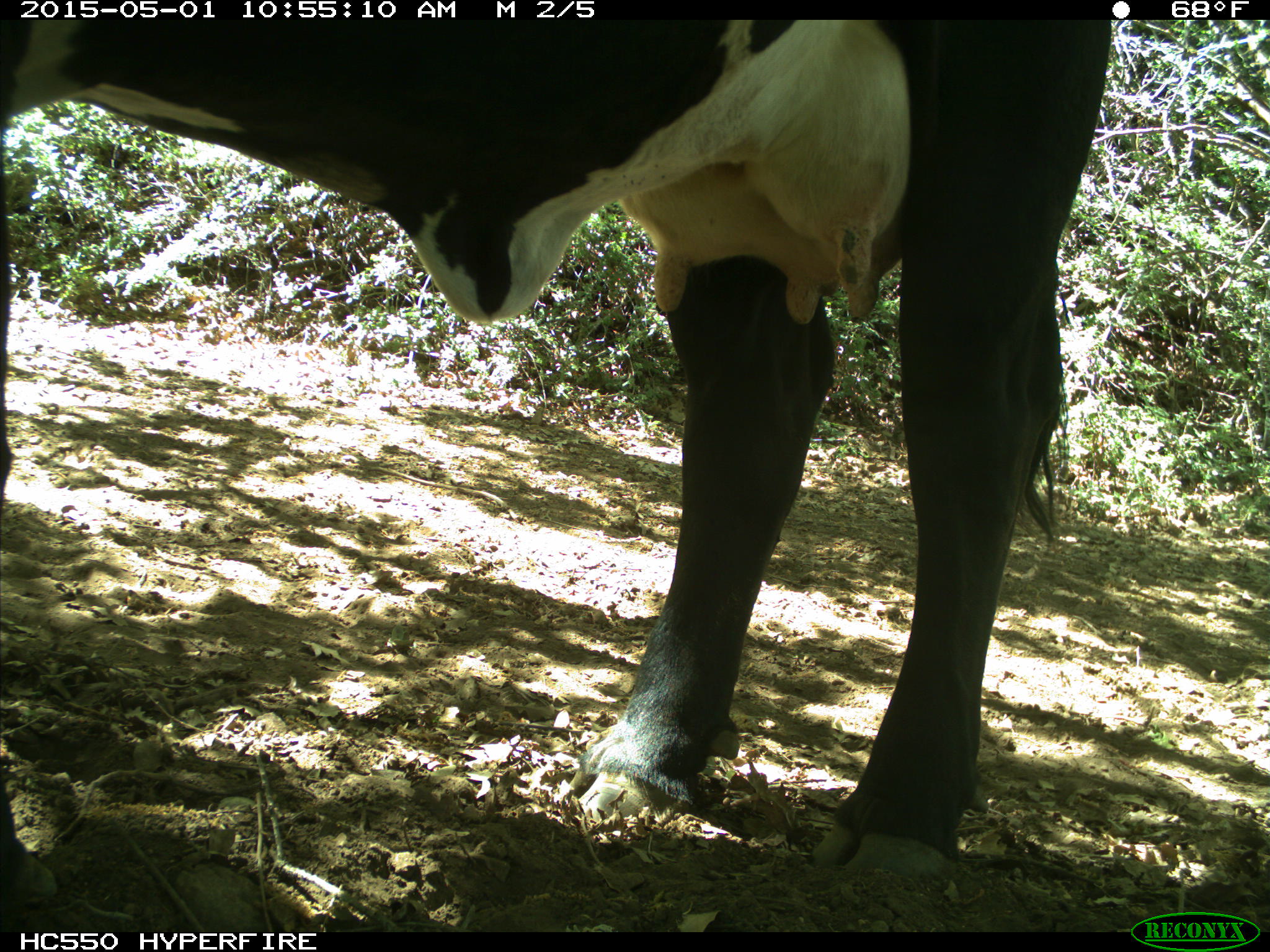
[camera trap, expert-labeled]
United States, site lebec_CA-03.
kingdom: Animalia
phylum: Chordata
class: Mammalia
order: Artiodactyla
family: Bovidae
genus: Bos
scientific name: Bos taurus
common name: domestic cow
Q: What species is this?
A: Bos taurus (domestic cow).